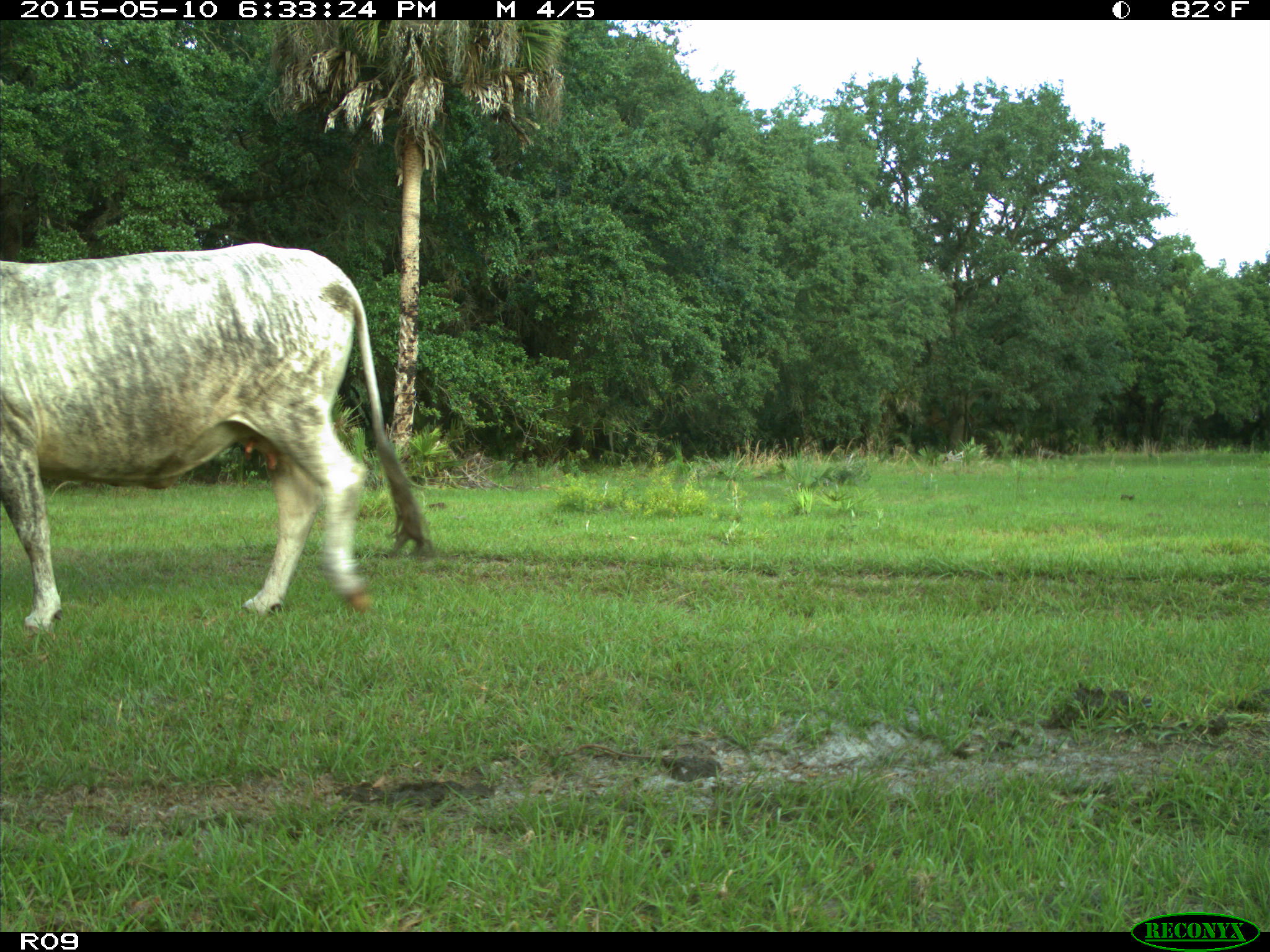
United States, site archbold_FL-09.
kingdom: Animalia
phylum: Chordata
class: Mammalia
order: Artiodactyla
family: Bovidae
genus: Bos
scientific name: Bos taurus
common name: domestic cow